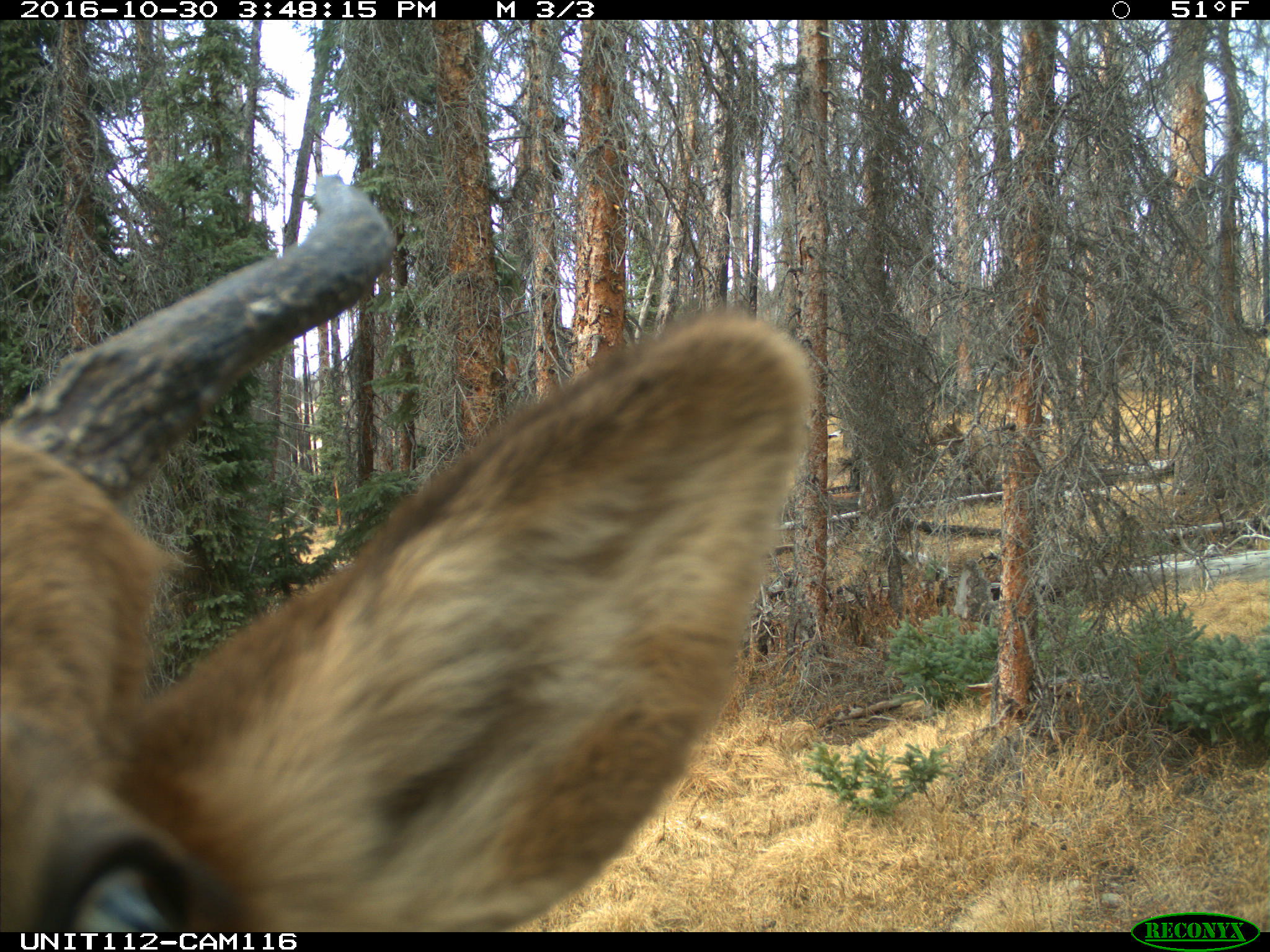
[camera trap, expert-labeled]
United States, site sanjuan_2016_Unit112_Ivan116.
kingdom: Animalia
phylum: Chordata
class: Mammalia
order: Artiodactyla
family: Cervidae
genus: Cervus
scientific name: Cervus elaphus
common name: red deer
Cervus elaphus (red deer).